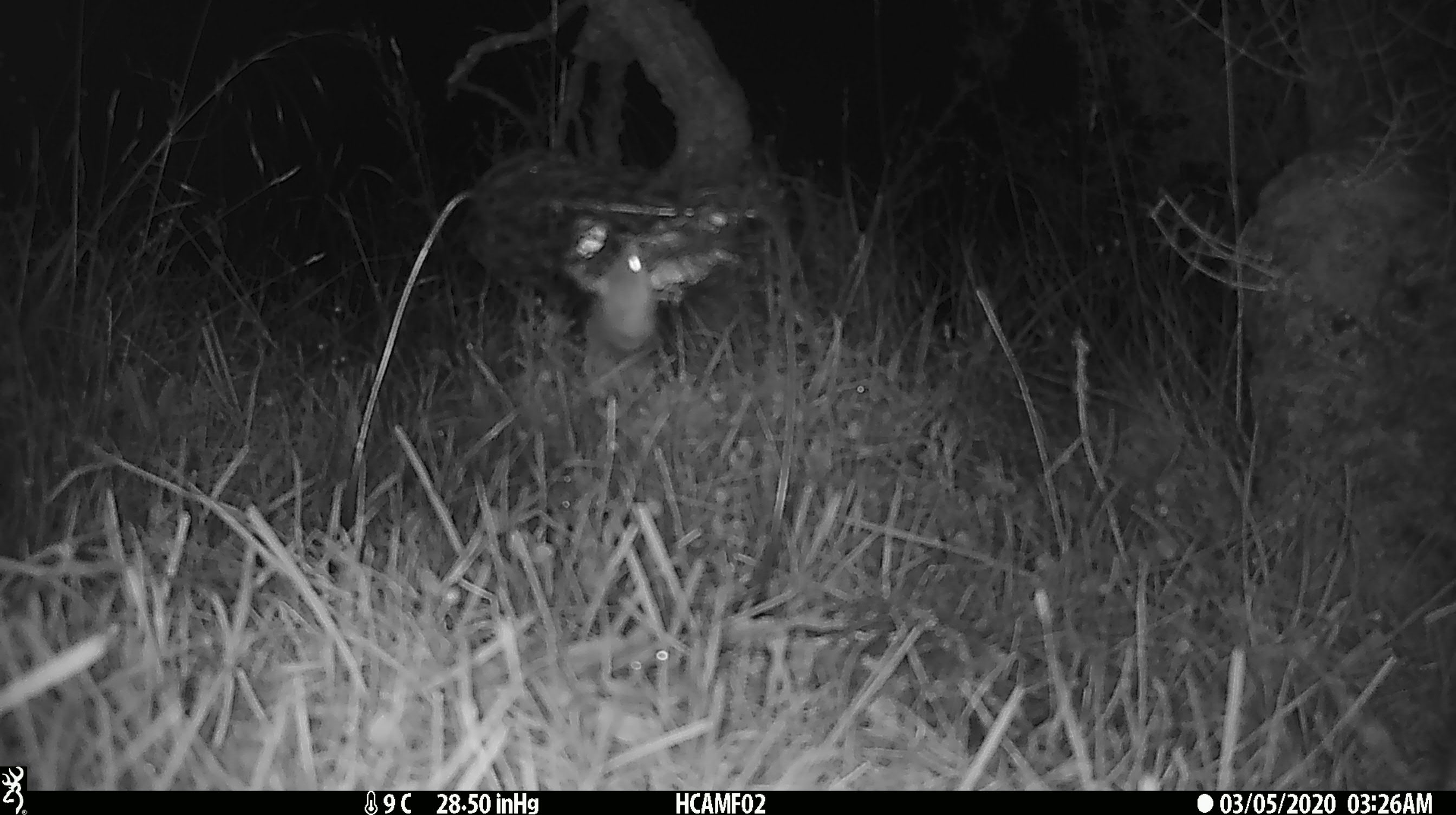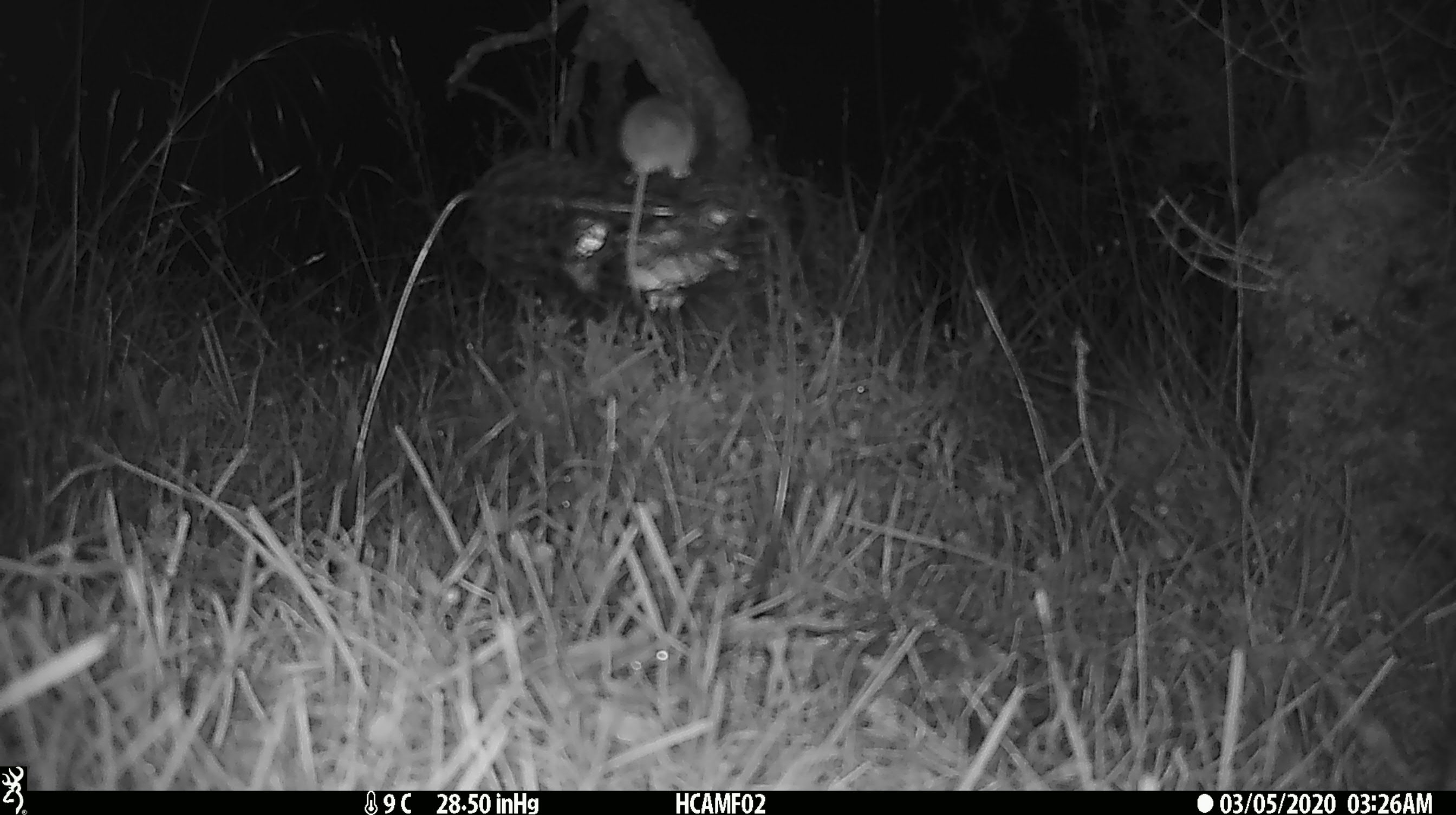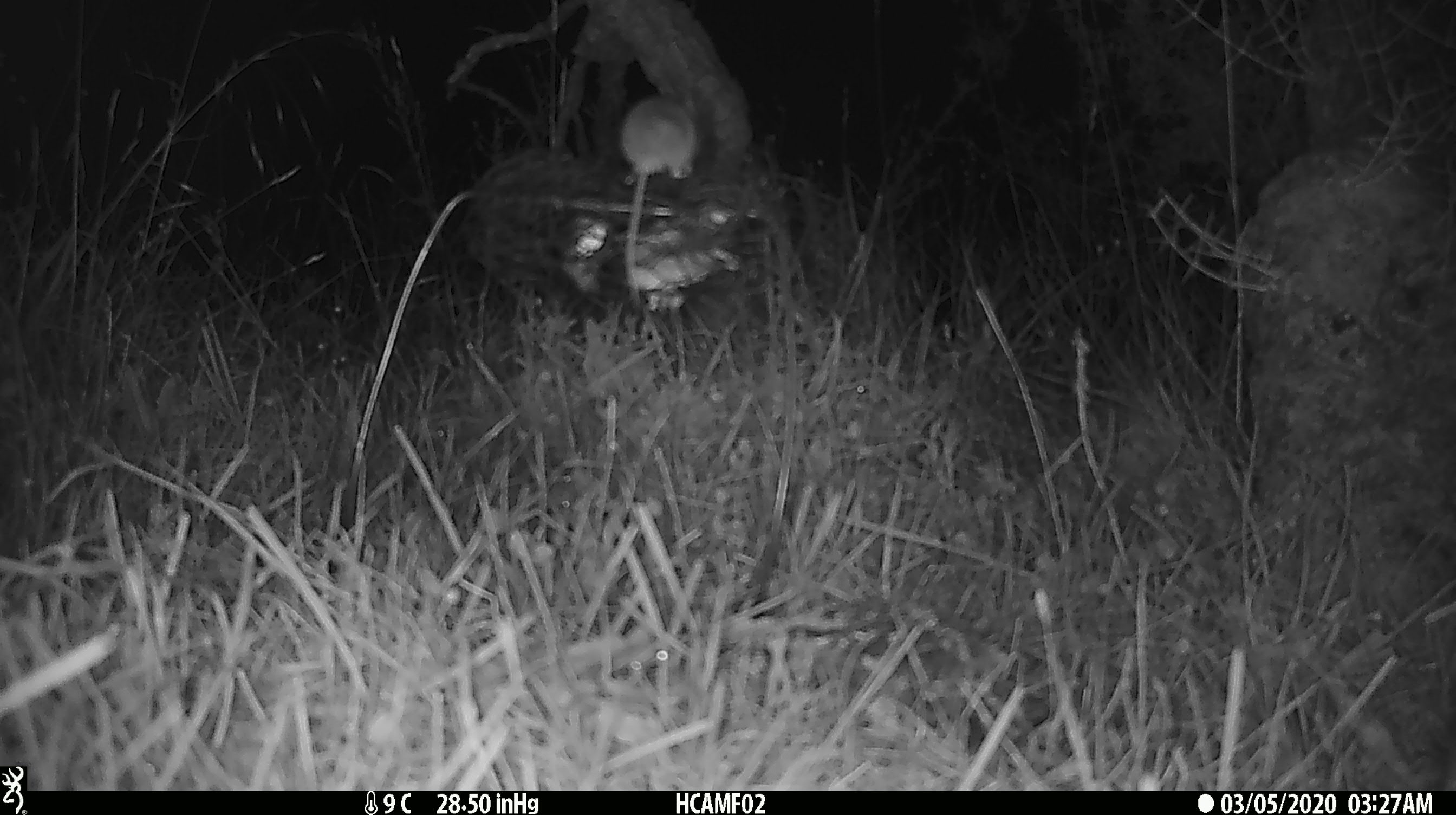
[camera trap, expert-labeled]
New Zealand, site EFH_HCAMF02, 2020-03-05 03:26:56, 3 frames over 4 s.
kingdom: Animalia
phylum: Chordata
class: Mammalia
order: Rodentia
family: Muridae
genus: Mus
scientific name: Mus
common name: mouse